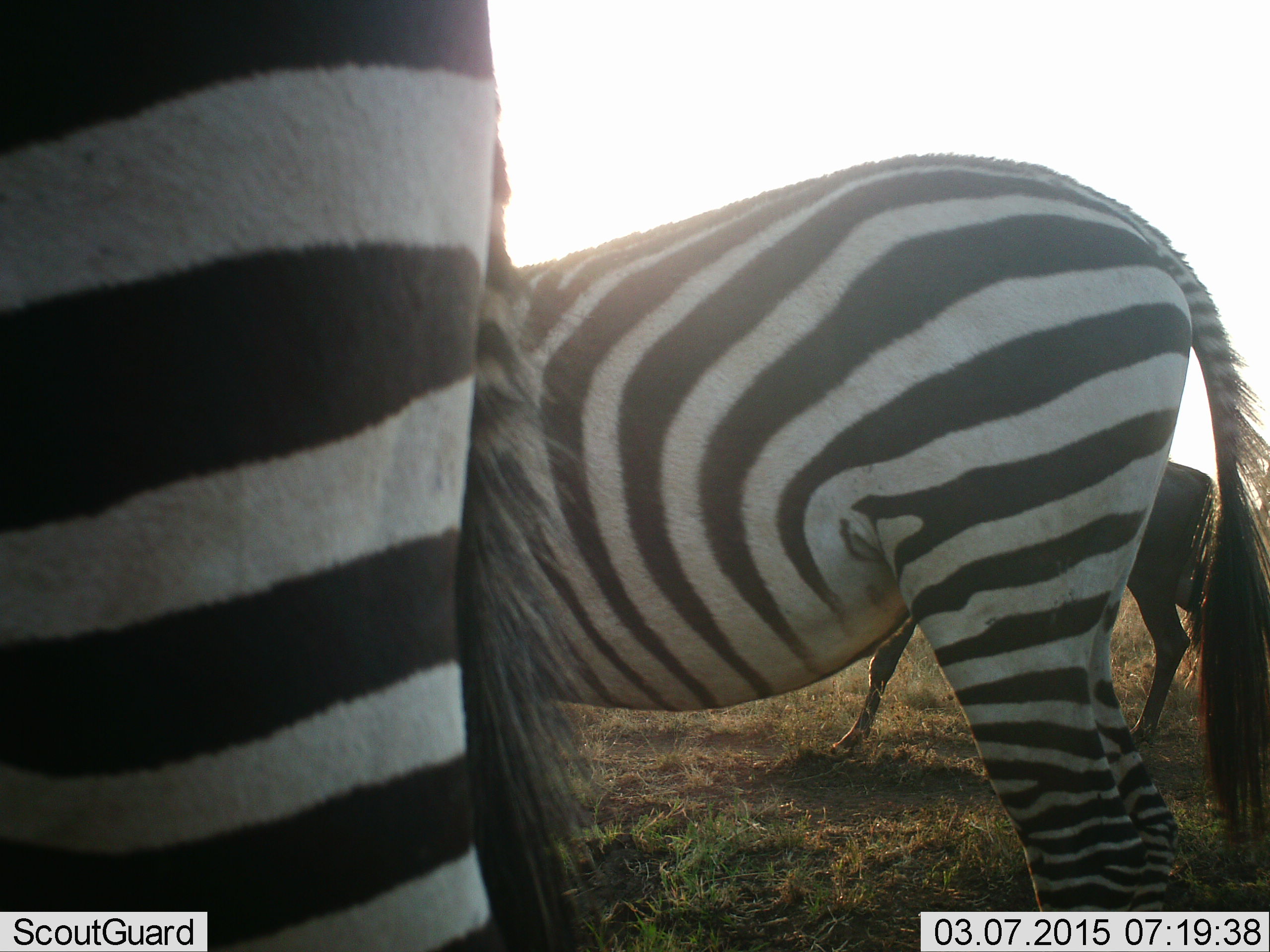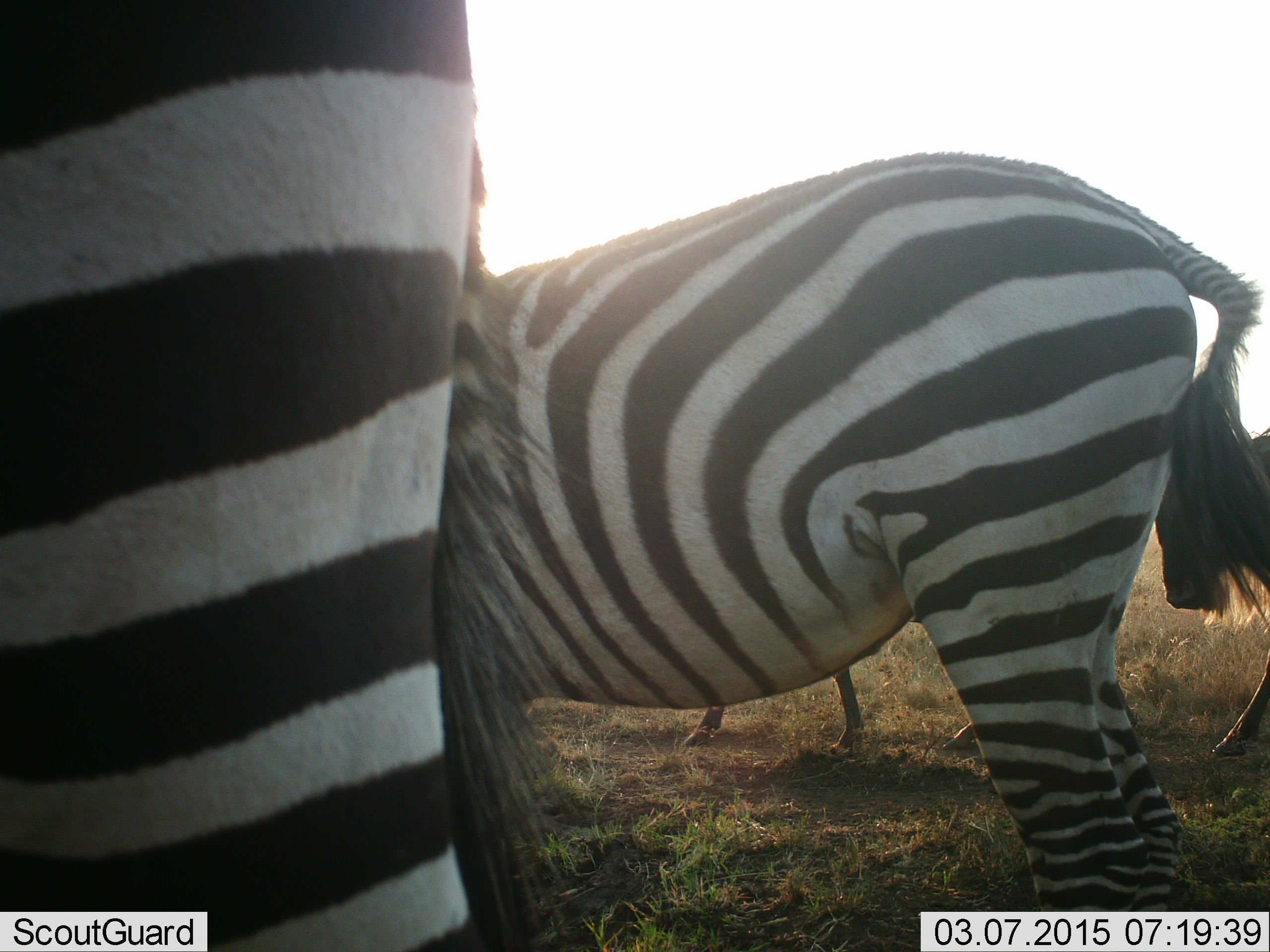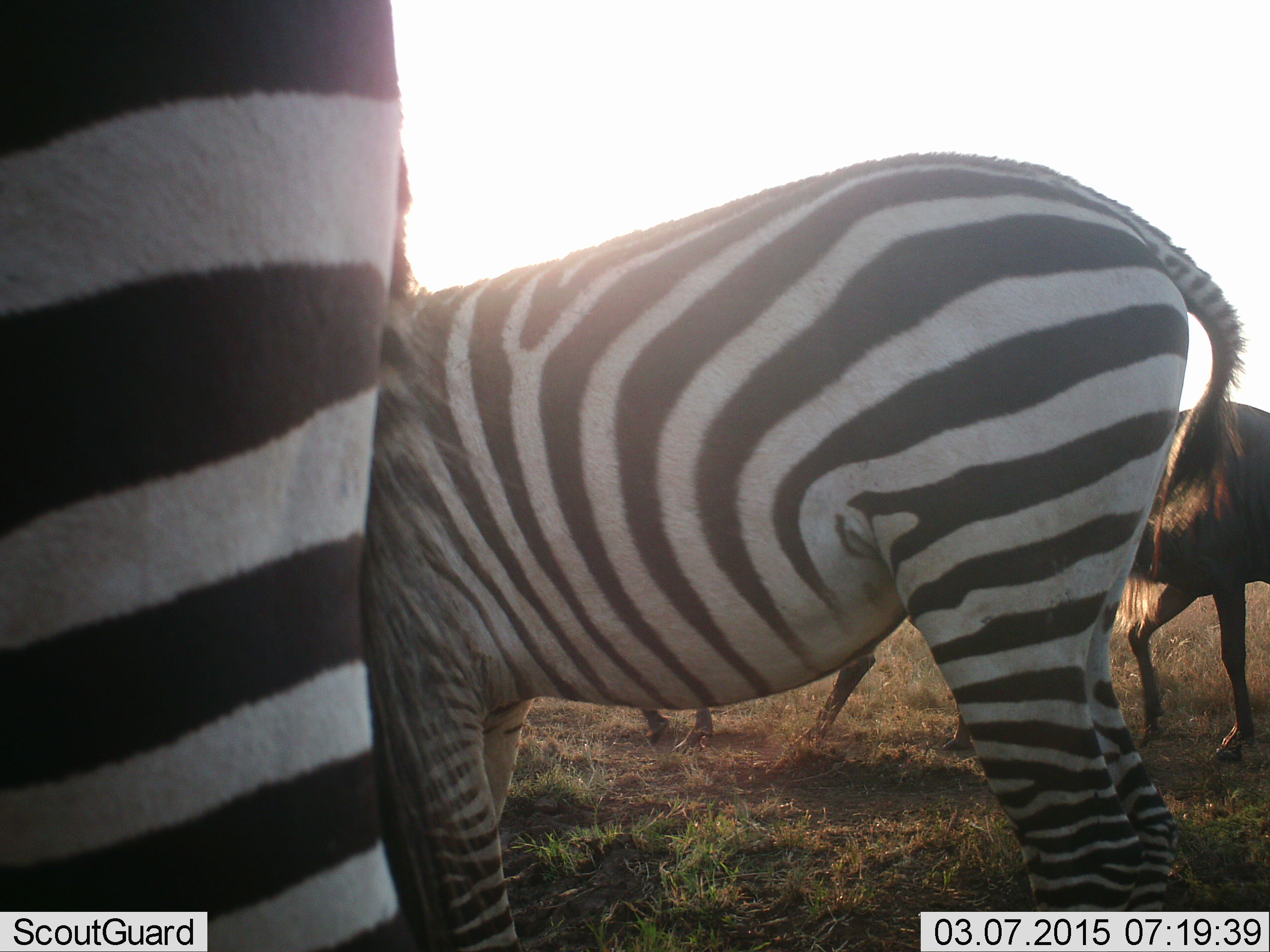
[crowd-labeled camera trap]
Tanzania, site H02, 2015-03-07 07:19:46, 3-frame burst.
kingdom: Animalia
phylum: Chordata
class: Mammalia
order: Artiodactyla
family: Bovidae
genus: Connochaetes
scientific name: Connochaetes taurinus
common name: blue wildebeest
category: wildebeest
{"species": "wildebeest (blue wildebeest) (Connochaetes taurinus)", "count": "2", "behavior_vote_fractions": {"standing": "0%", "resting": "0%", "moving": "100%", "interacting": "0%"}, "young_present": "0%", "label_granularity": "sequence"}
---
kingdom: Animalia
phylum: Chordata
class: Mammalia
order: Perissodactyla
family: Equidae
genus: Equus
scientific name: Equus quagga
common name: plains zebra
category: zebra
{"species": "zebra (plains zebra) (Equus quagga)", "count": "2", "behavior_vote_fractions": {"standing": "92%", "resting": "0%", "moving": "15%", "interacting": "0%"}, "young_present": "0%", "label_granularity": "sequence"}